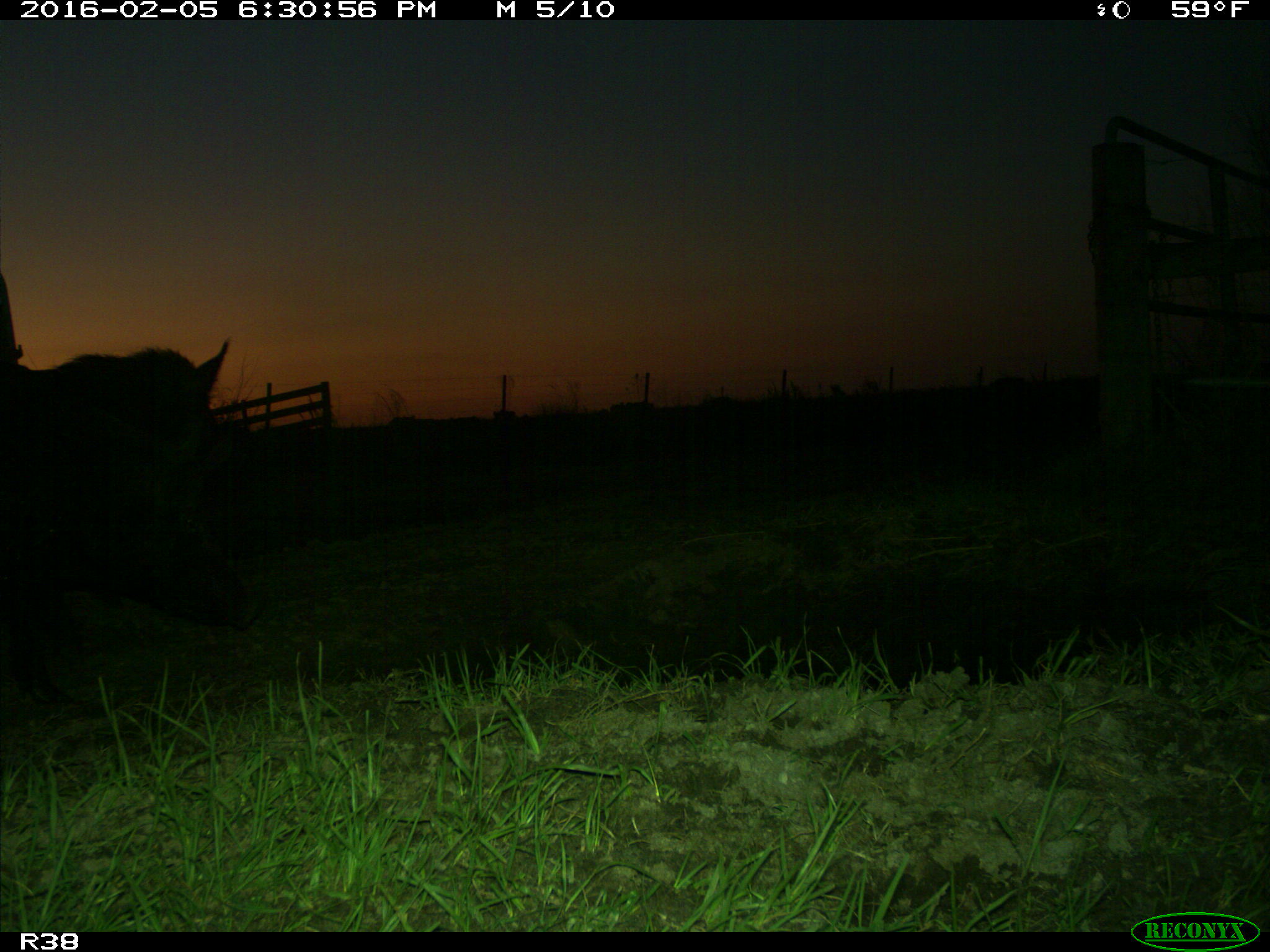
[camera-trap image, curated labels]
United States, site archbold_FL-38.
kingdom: Animalia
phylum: Chordata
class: Mammalia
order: Artiodactyla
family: Suidae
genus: Sus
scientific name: Sus scrofa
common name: wild boar